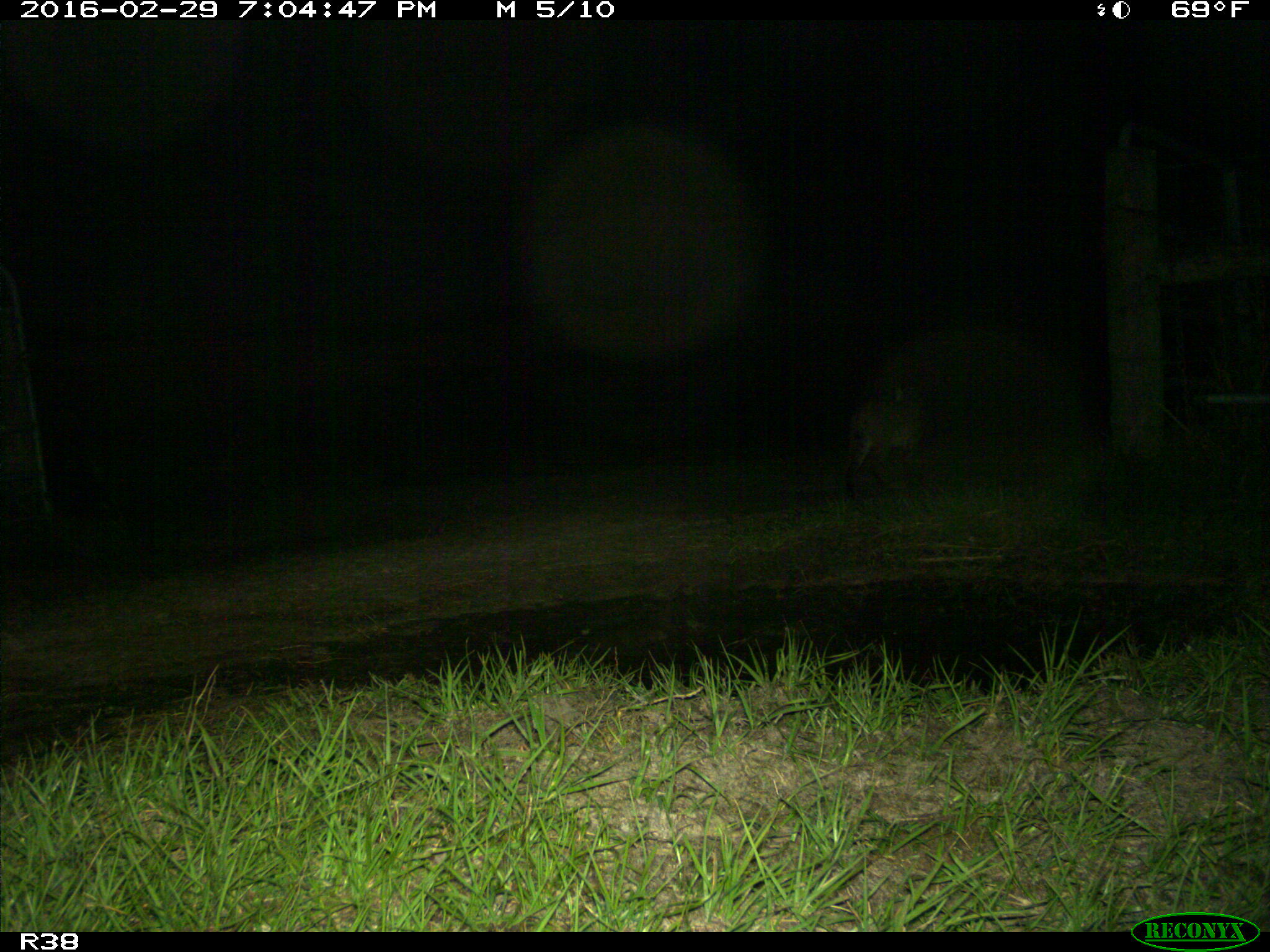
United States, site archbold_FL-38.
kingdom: Animalia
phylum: Chordata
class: Mammalia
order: Carnivora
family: Felidae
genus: Lynx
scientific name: Lynx rufus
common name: bobcat